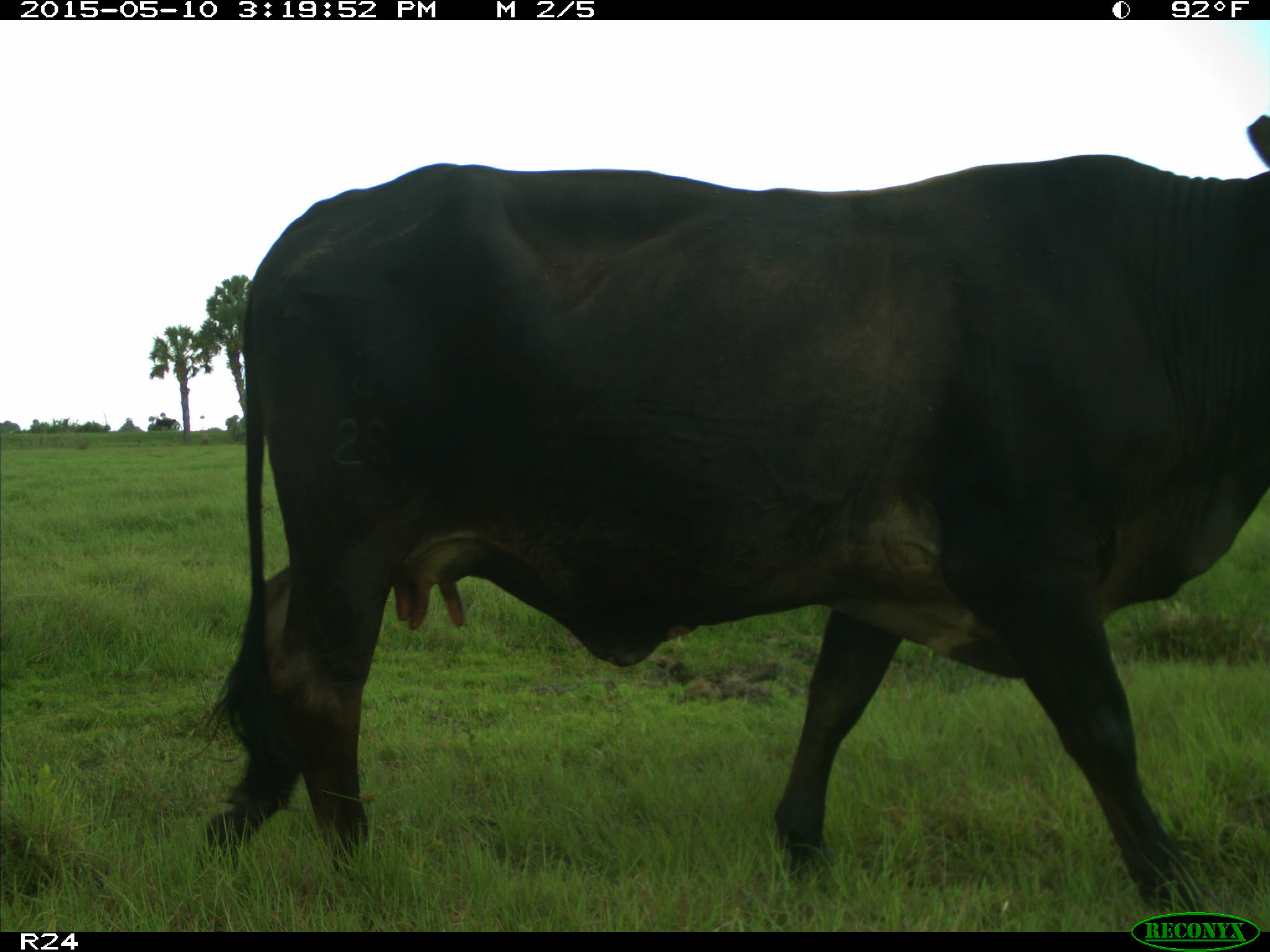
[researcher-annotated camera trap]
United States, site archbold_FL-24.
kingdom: Animalia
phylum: Chordata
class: Mammalia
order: Artiodactyla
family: Bovidae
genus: Bos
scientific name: Bos taurus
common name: domestic cow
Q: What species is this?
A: Bos taurus (domestic cow).